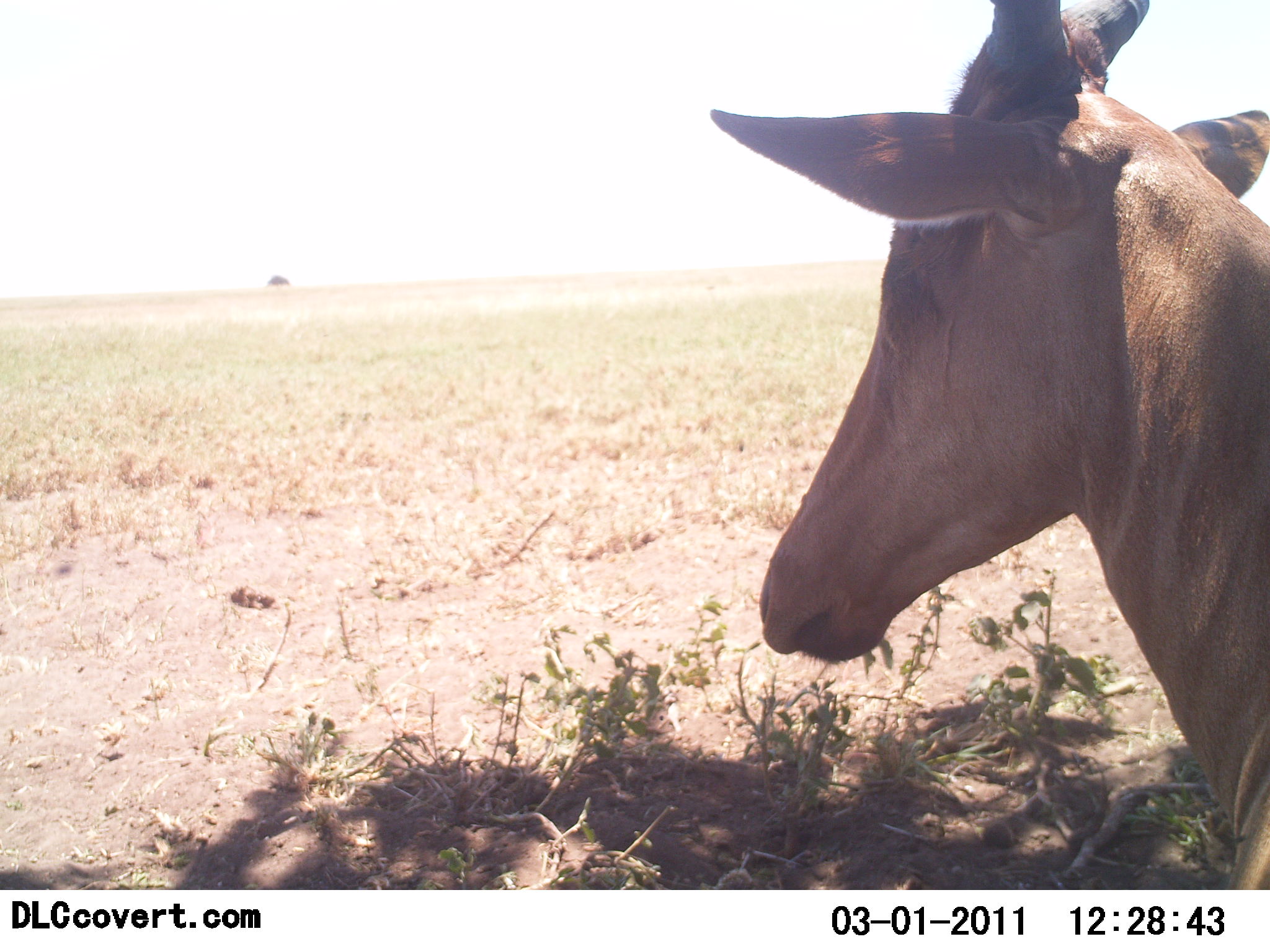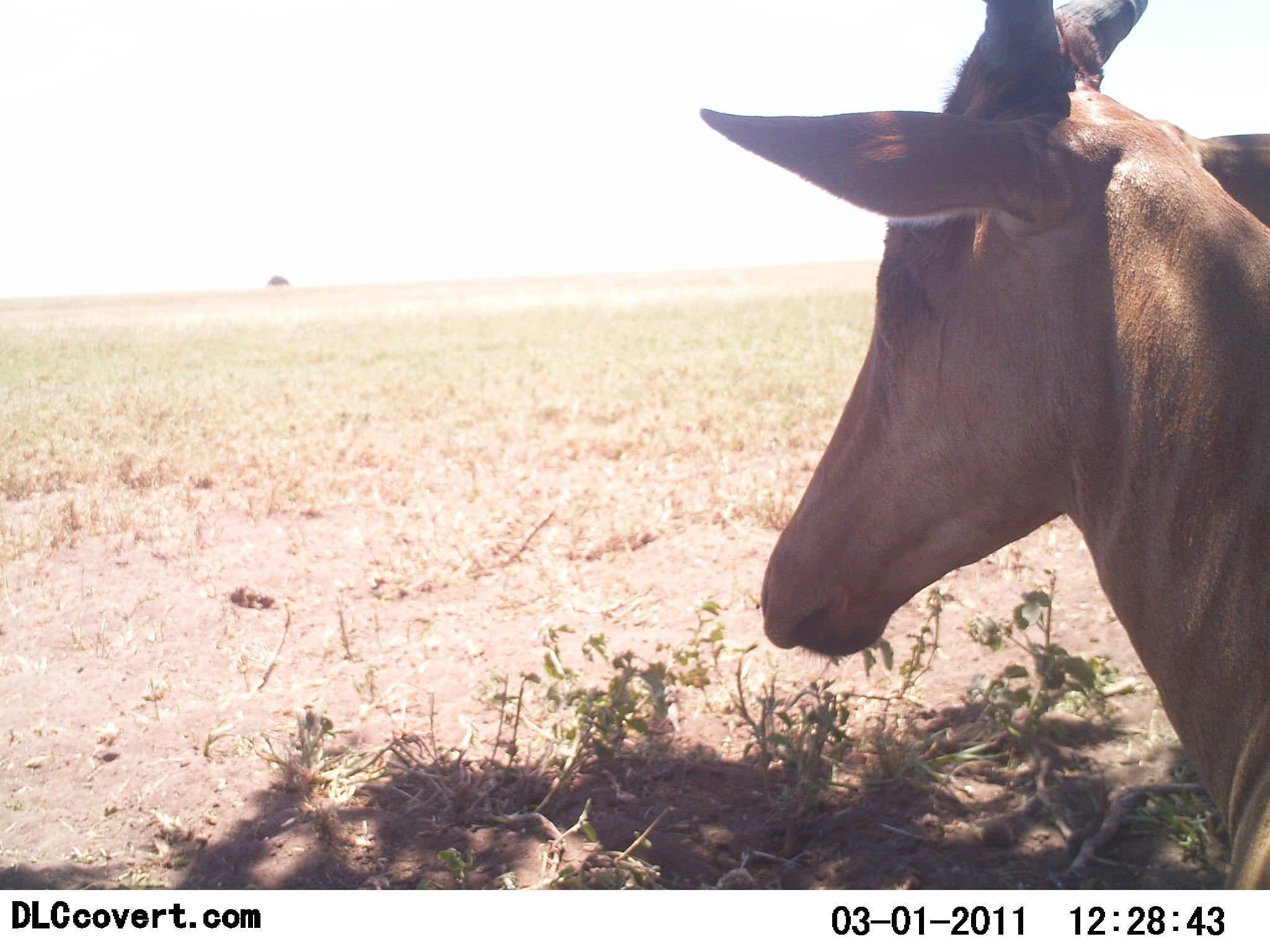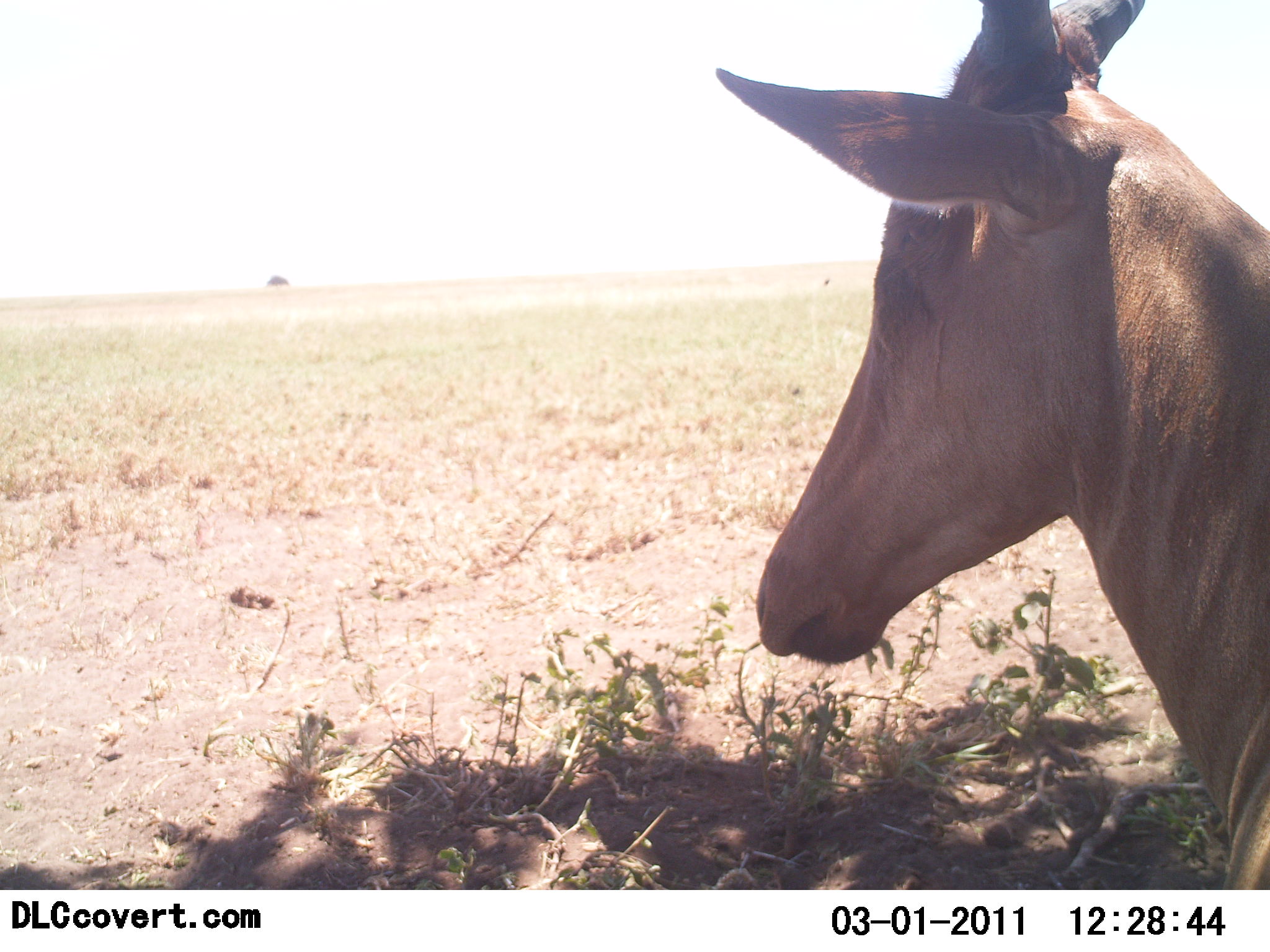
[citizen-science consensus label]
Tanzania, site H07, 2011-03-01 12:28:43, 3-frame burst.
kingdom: Animalia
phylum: Chordata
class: Mammalia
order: Artiodactyla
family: Bovidae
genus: Alcelaphus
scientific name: Alcelaphus buselaphus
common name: hartebeest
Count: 1.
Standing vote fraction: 82%.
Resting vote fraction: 18%.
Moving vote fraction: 0%.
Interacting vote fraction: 0%.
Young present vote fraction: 0%.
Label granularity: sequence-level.